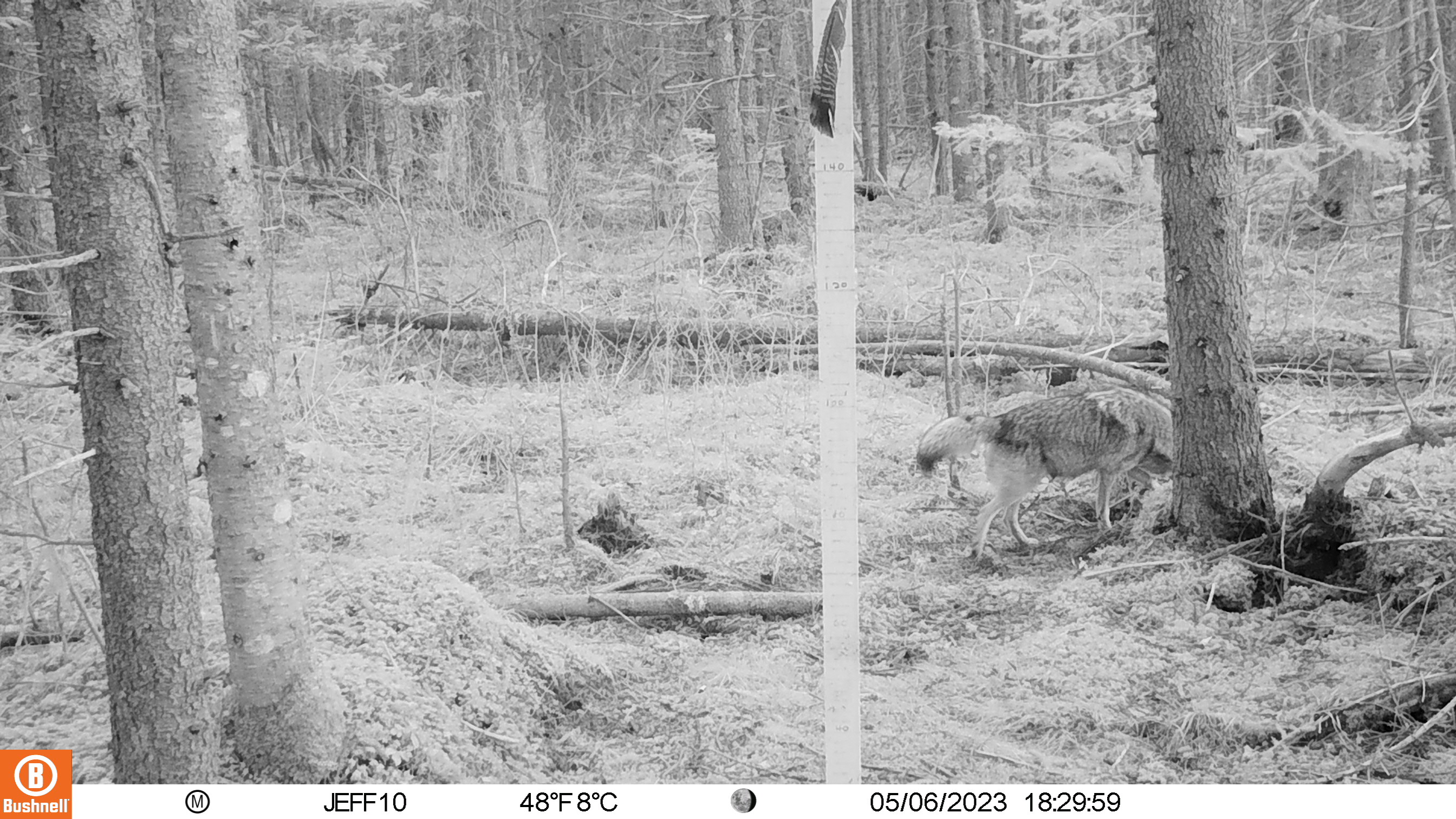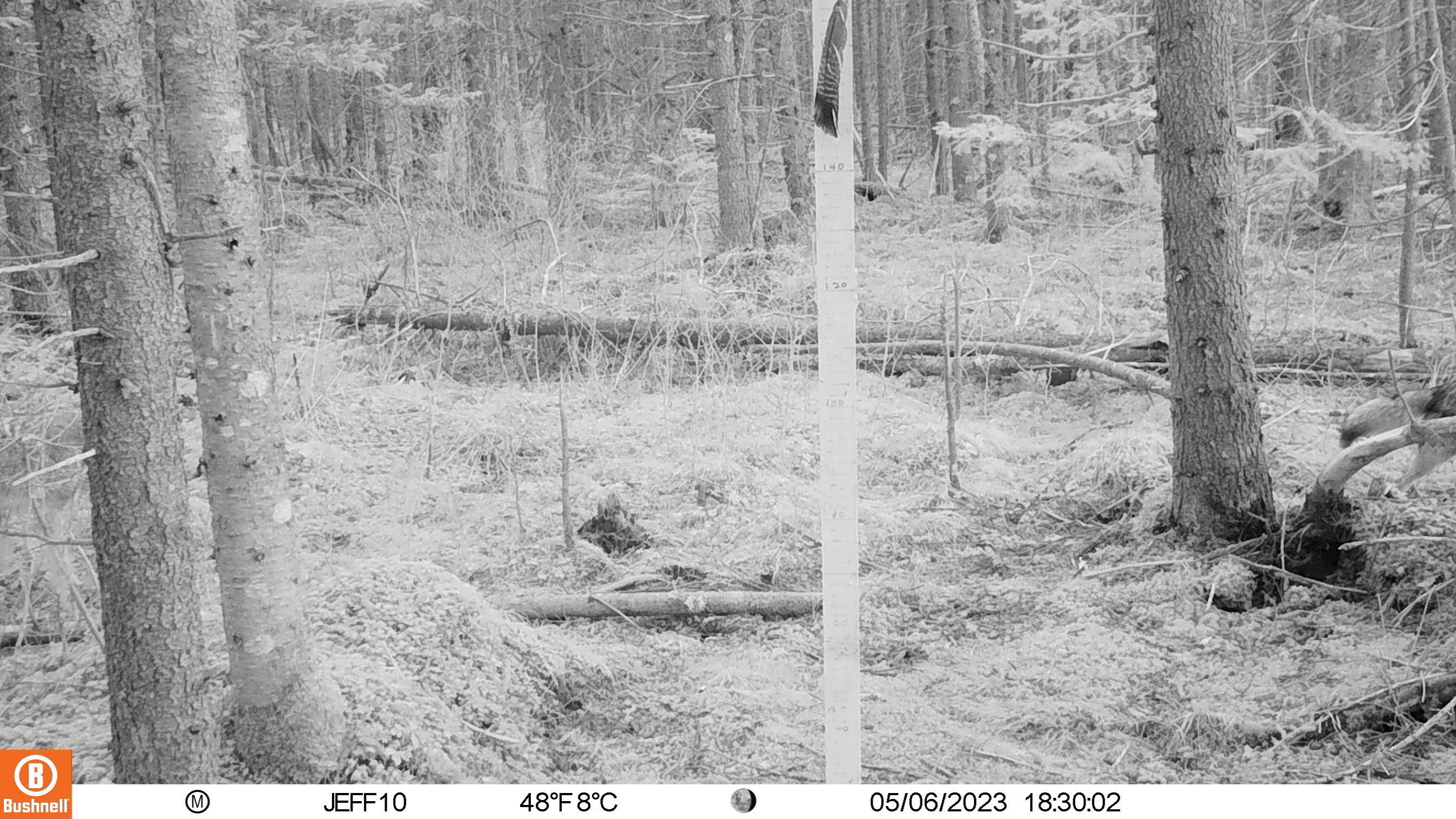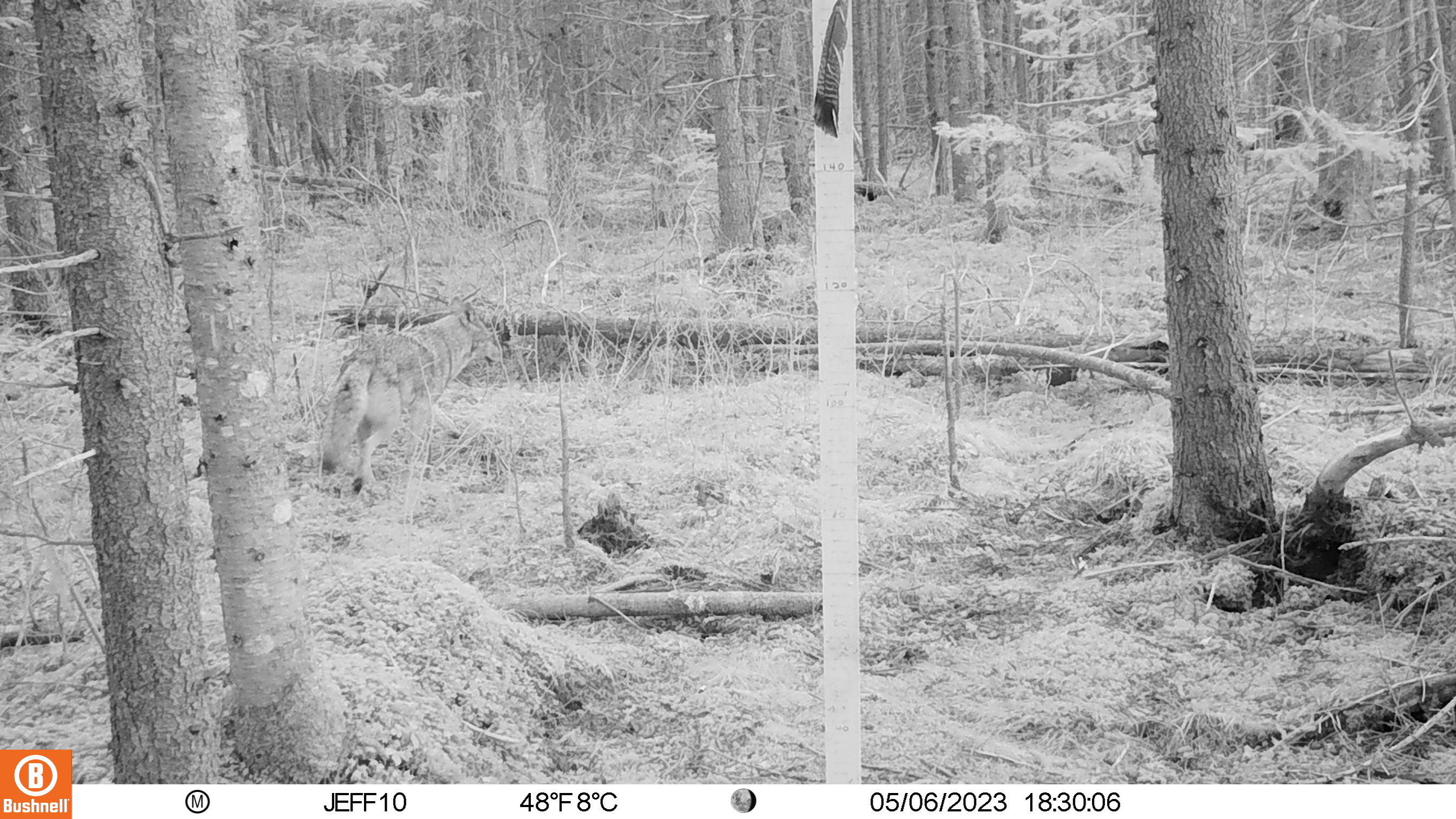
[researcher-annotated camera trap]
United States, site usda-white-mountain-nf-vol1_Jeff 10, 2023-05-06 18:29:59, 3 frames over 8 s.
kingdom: Animalia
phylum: Chordata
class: Mammalia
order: Carnivora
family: Canidae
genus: Canis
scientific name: Canis latrans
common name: coyote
Coyote (Canis latrans).